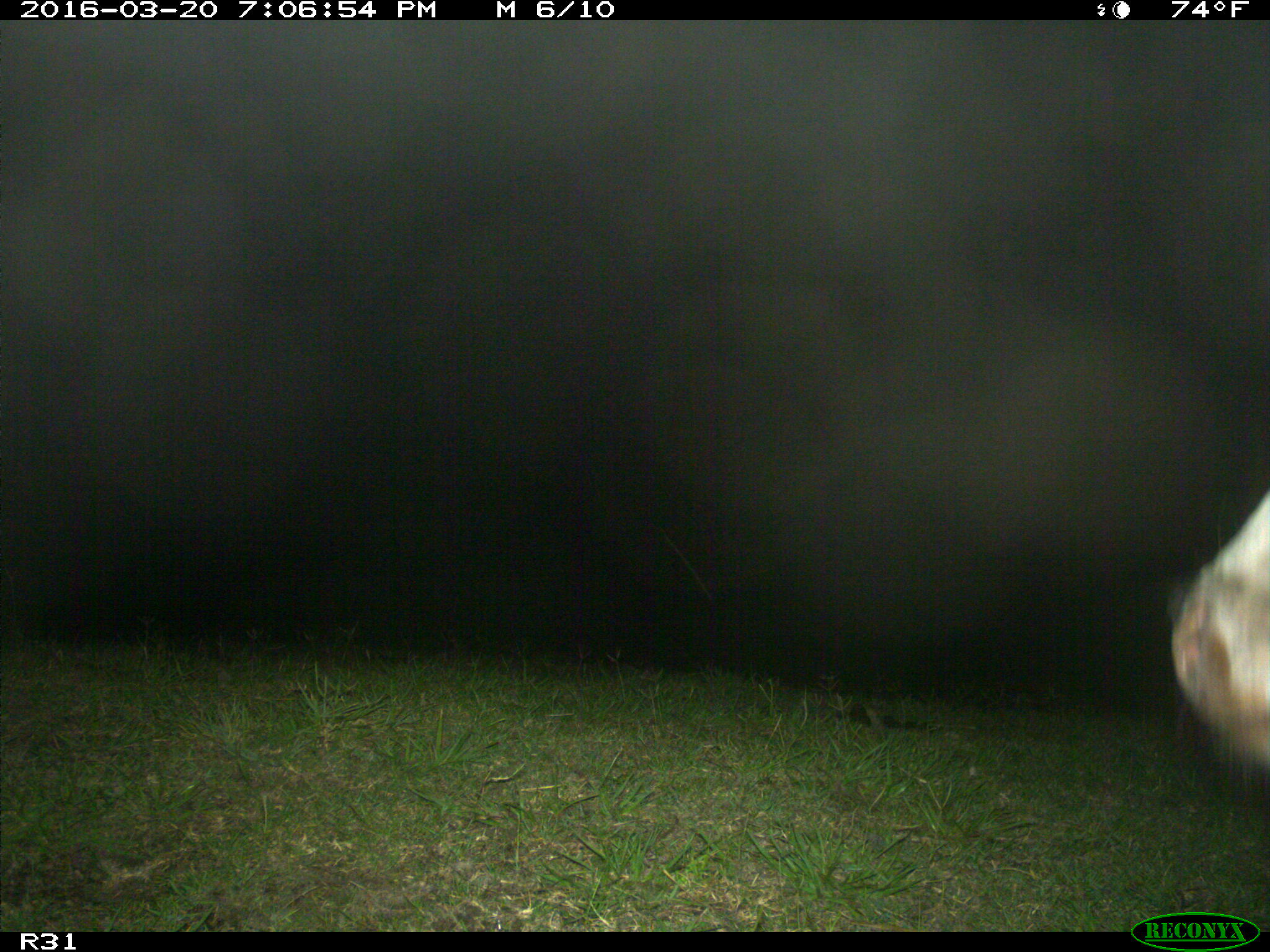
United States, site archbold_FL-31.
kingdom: Animalia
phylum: Chordata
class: Mammalia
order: Artiodactyla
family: Bovidae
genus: Bos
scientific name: Bos taurus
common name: domestic cow